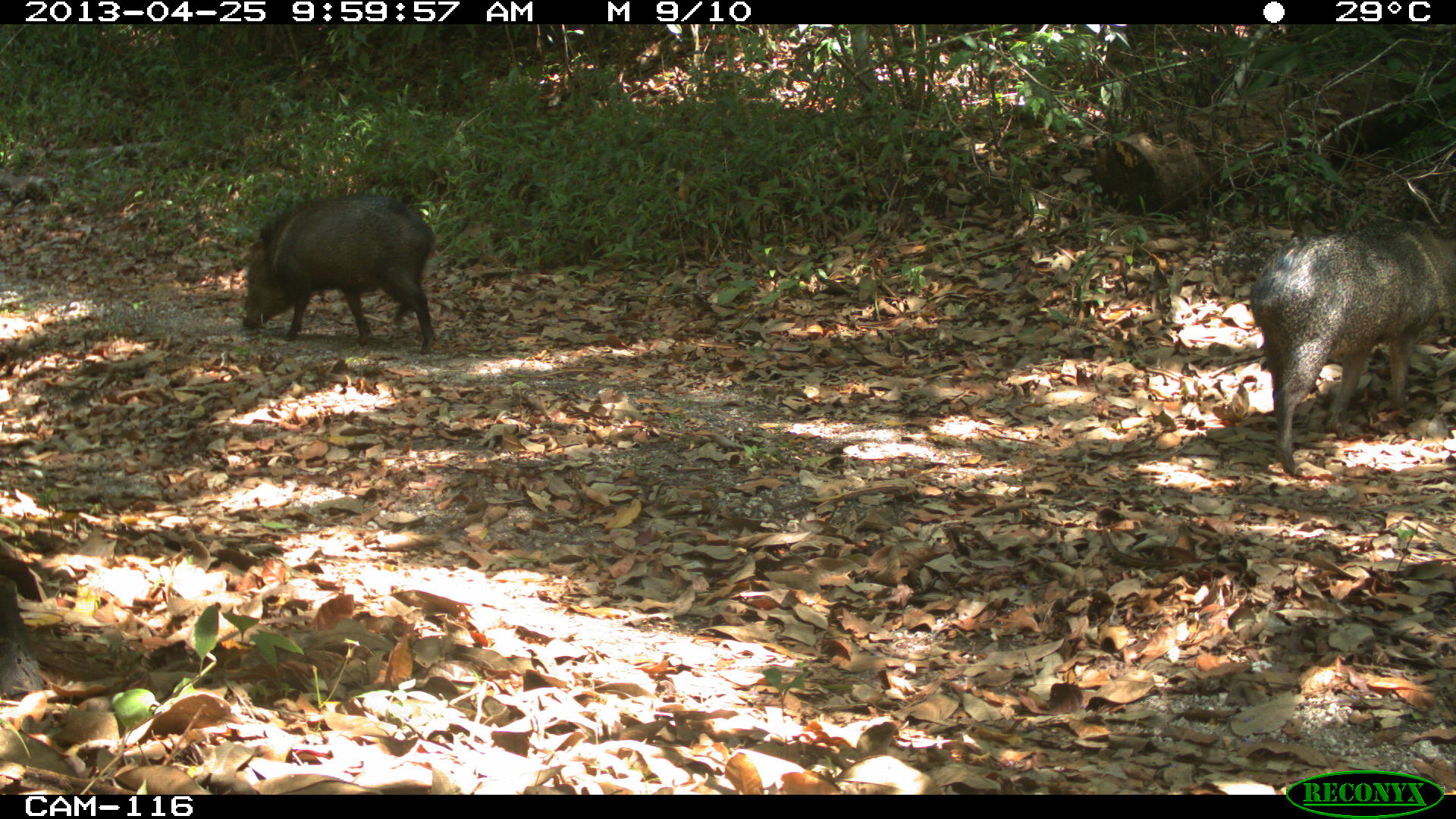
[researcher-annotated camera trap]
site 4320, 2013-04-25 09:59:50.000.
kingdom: Animalia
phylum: Chordata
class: Mammalia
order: Artiodactyla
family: Tayassuidae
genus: Pecari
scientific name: Pecari tajacu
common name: collared peccary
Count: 3.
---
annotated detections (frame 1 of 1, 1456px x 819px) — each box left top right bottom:
pecari tajacu: 1244 220 1455 472; 240 192 436 353